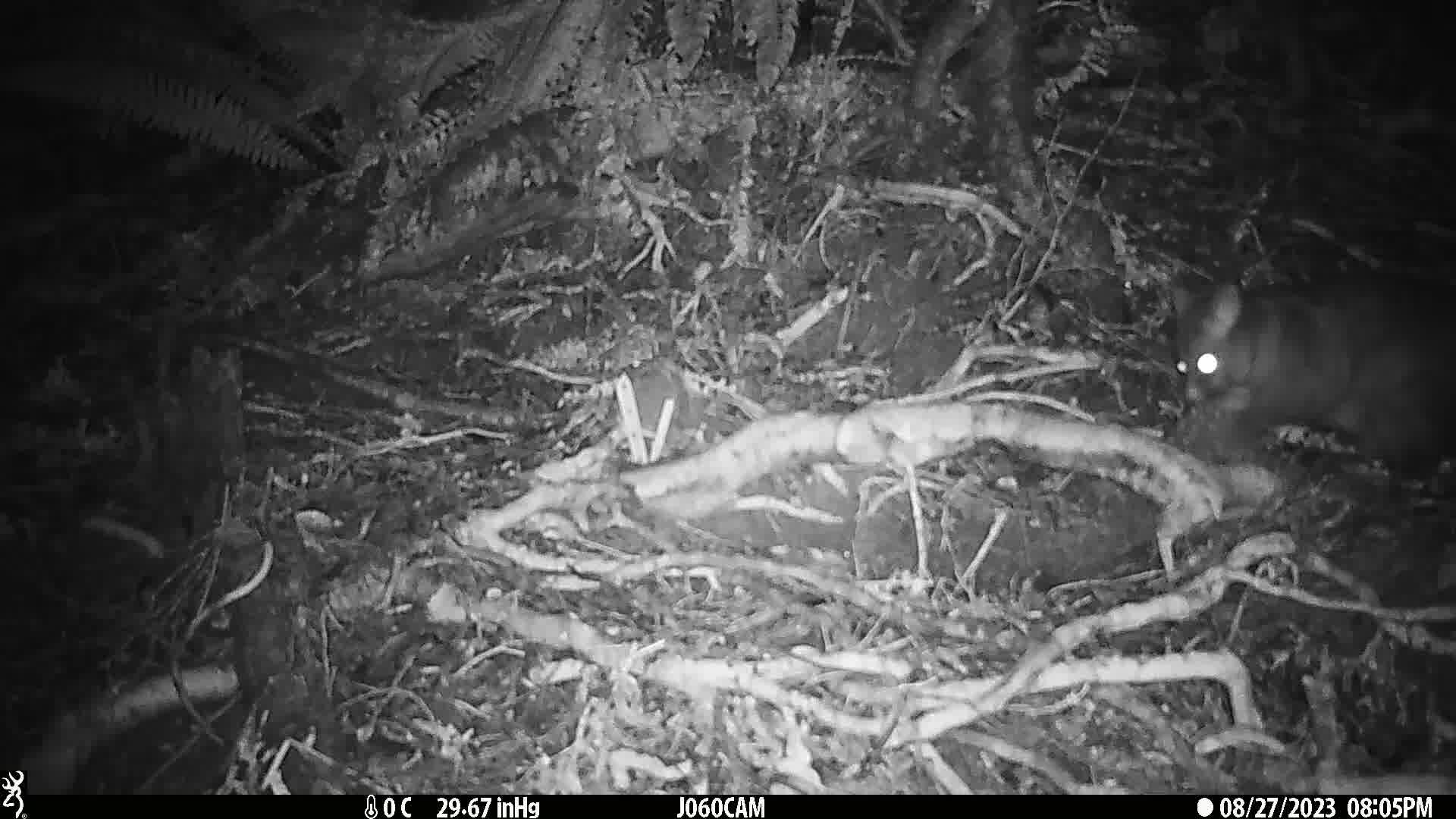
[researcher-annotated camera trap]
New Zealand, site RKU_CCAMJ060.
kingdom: Animalia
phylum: Chordata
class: Mammalia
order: Diprotodontia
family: Phalangeridae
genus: Trichosurus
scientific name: Trichosurus vulpecula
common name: common brushtail possum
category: possum